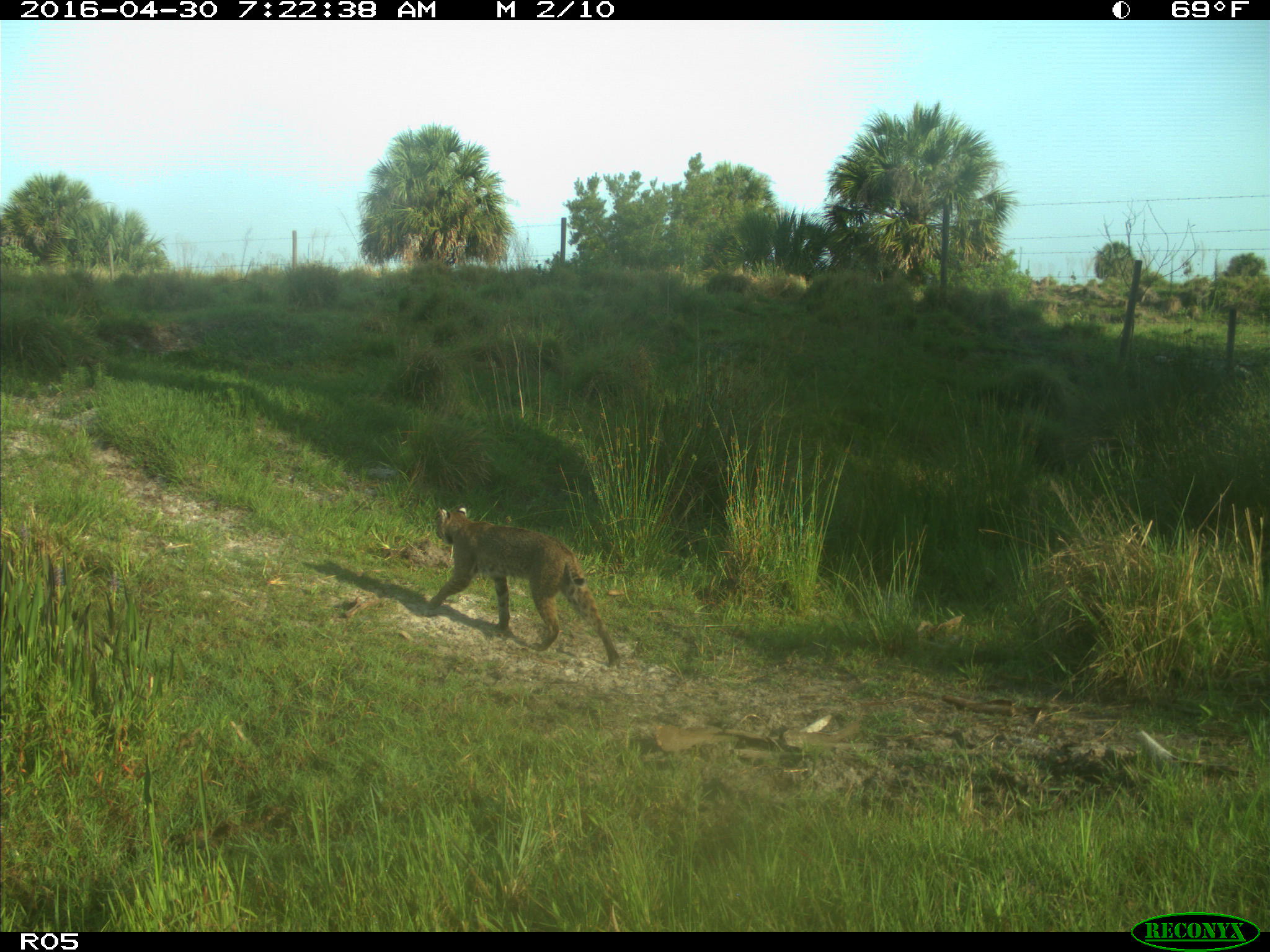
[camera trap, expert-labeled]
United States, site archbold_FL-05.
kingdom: Animalia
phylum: Chordata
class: Mammalia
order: Carnivora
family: Felidae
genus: Lynx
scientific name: Lynx rufus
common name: bobcat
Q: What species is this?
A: Lynx rufus (bobcat).